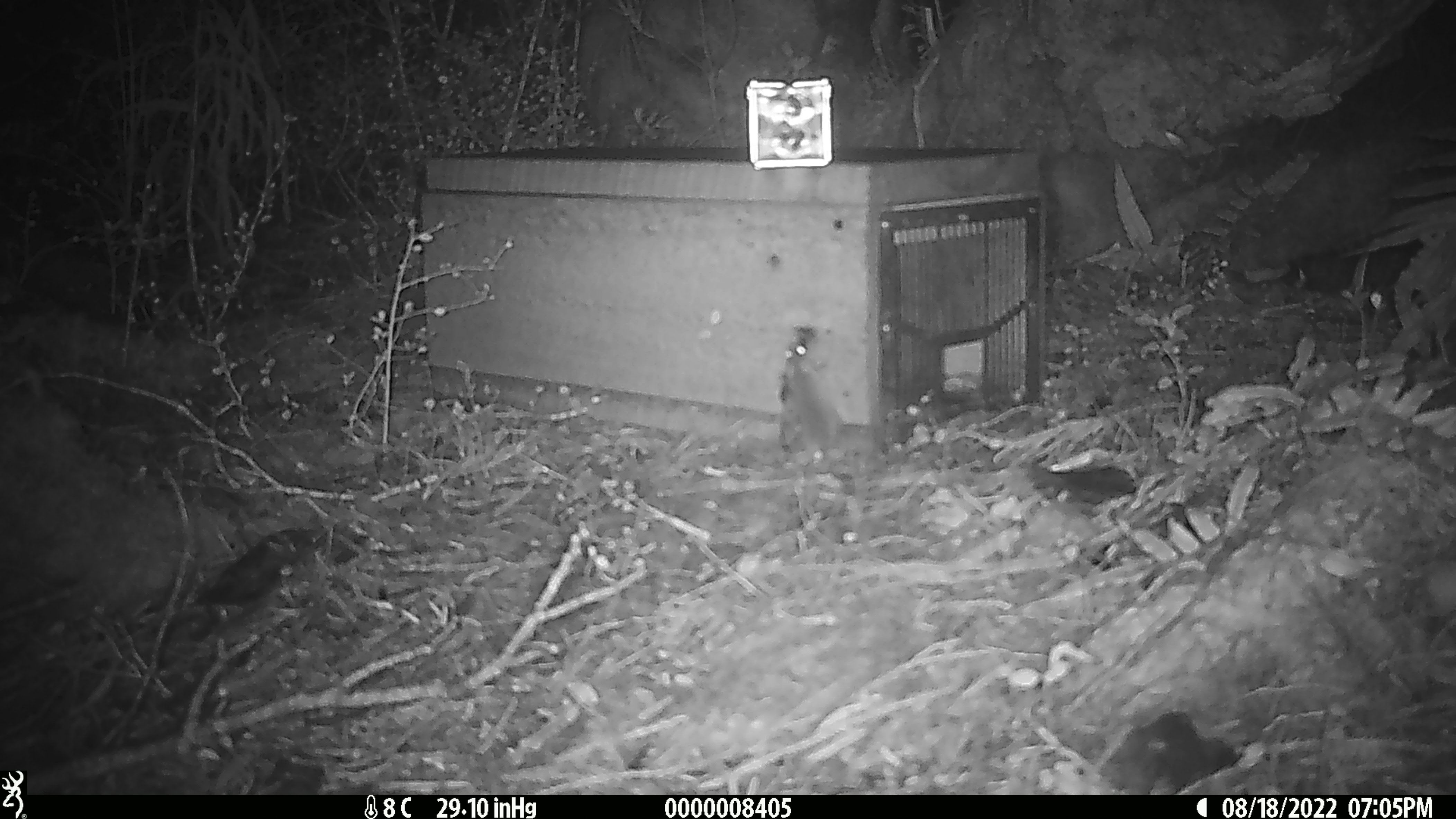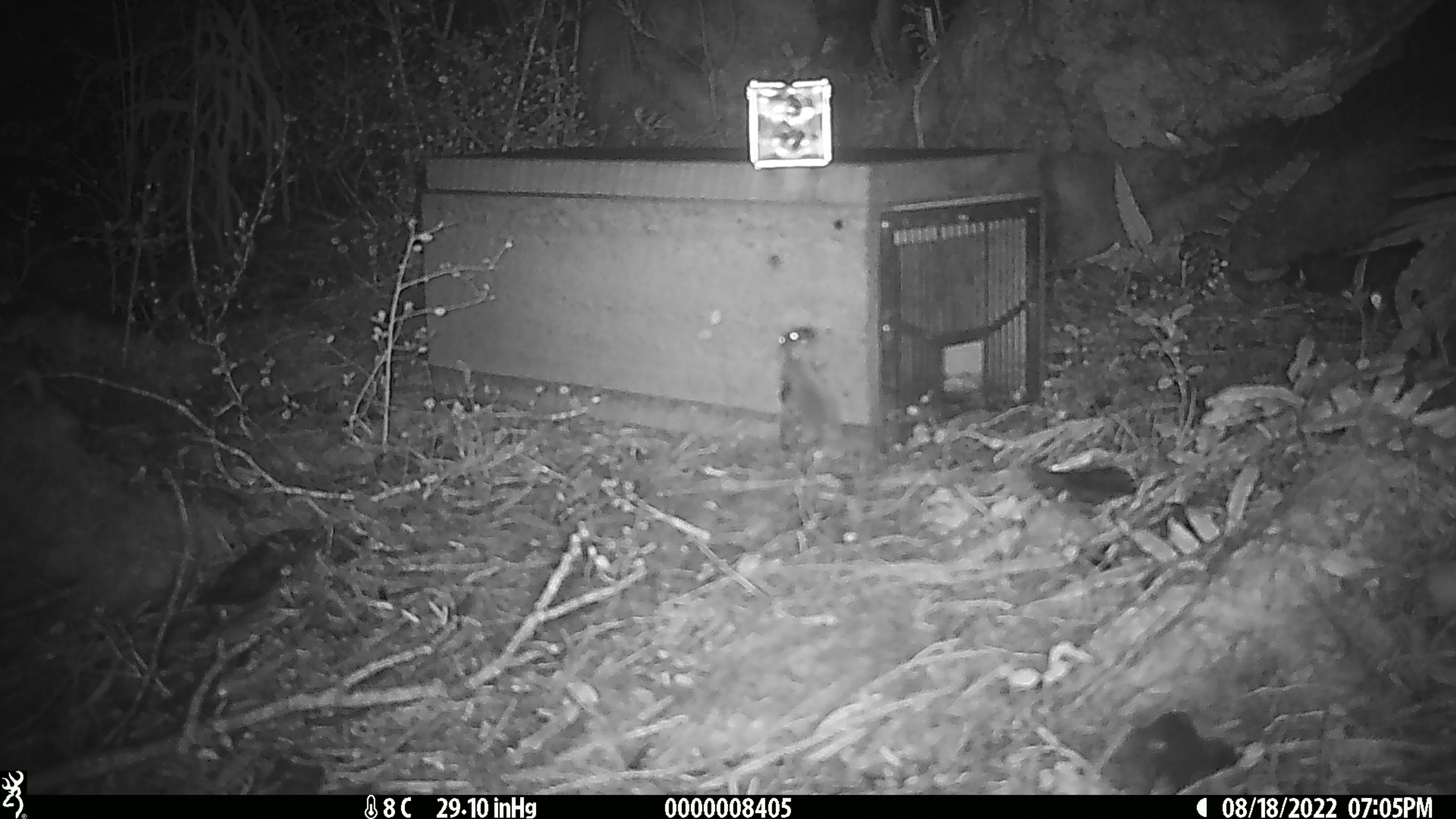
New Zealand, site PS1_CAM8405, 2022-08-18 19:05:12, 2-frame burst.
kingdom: Animalia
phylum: Chordata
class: Mammalia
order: Rodentia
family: Muridae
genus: Mus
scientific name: Mus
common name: mouse